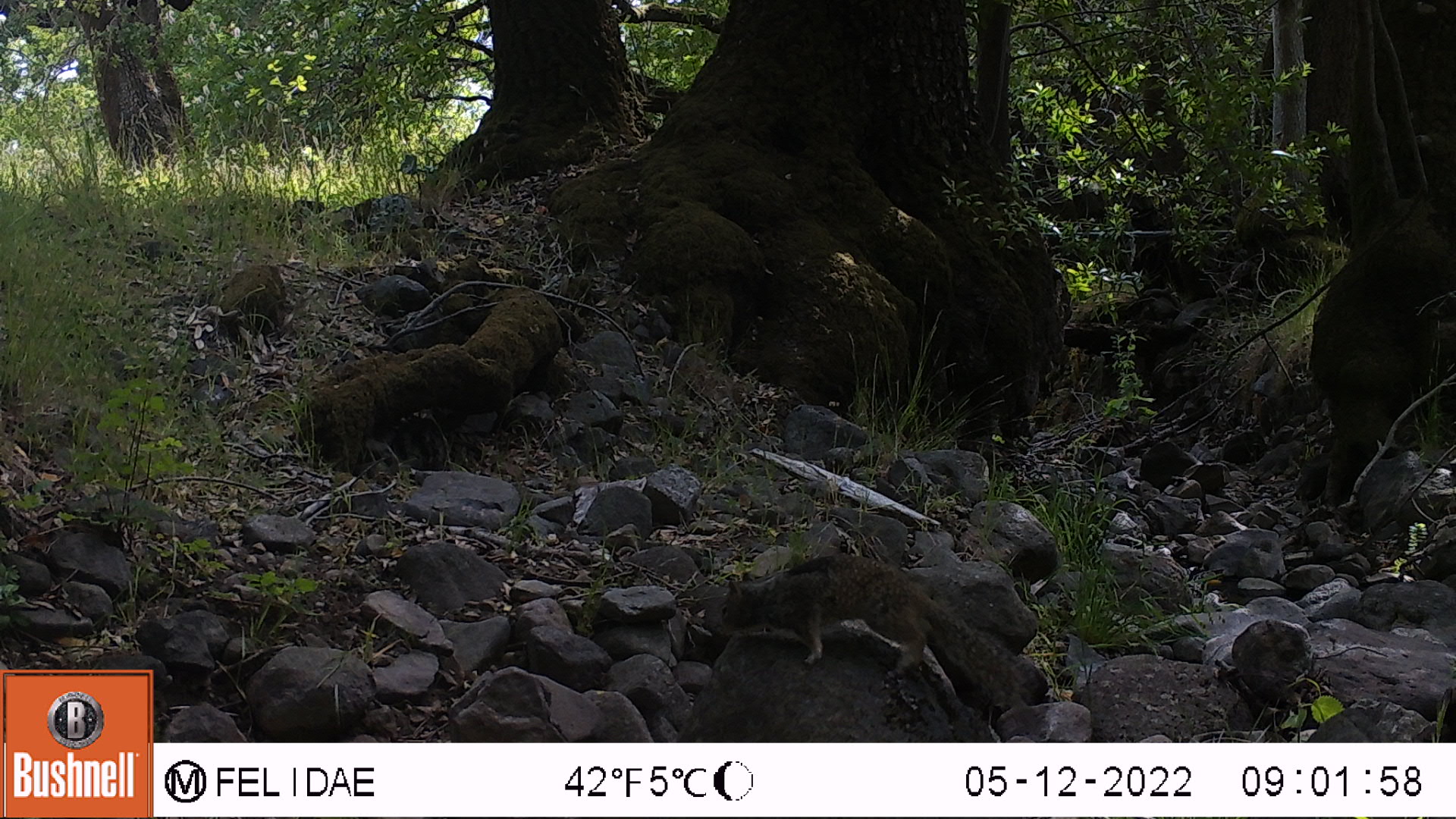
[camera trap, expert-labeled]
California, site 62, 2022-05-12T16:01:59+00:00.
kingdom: Animalia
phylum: Chordata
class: Mammalia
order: Rodentia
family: Sciuridae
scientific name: Sciuridae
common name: squirrel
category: unknown squirrel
Unknown squirrel (squirrel) (Sciuridae).